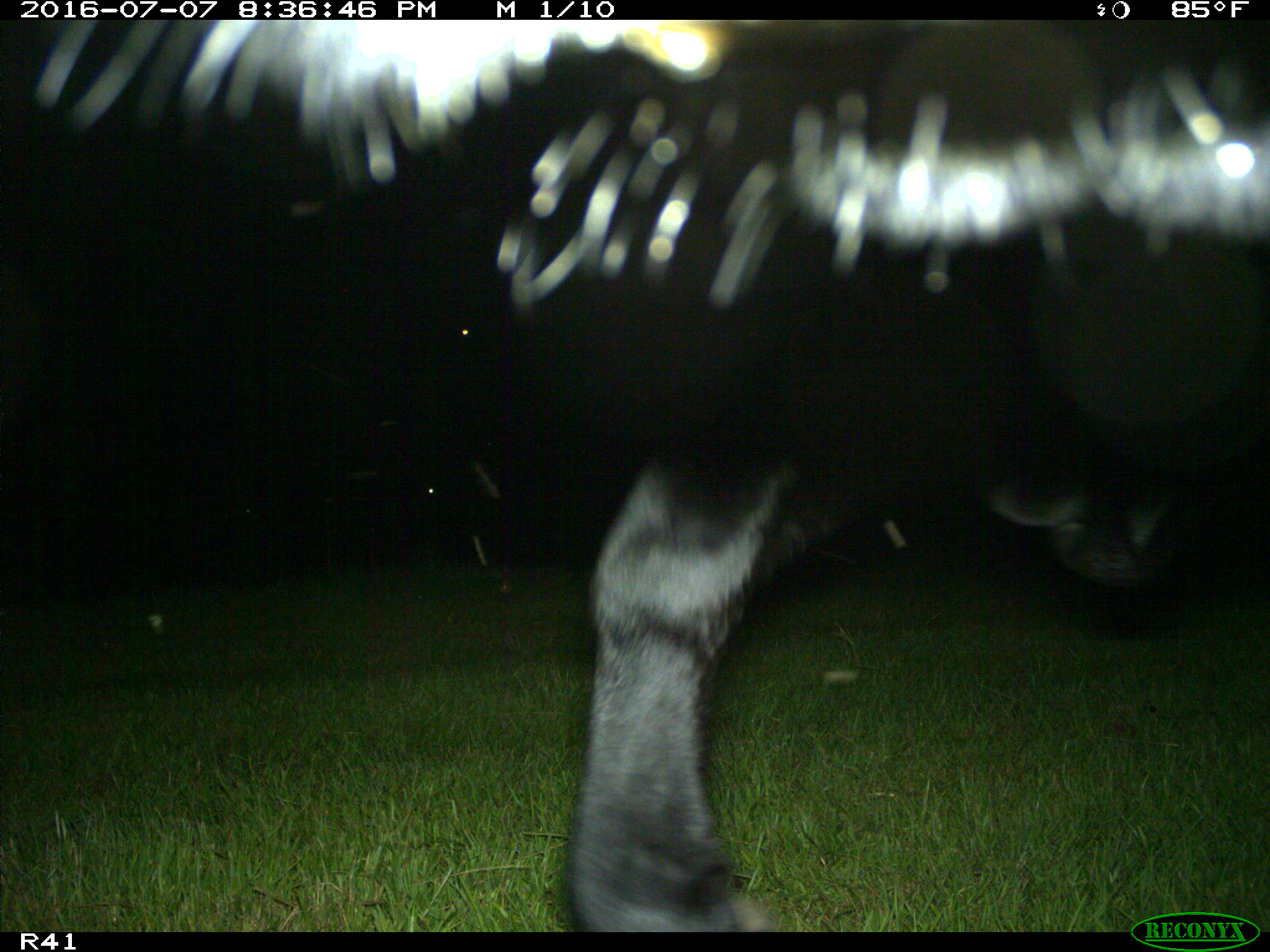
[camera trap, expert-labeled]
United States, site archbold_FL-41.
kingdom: Animalia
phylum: Chordata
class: Mammalia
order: Artiodactyla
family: Bovidae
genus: Bos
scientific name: Bos taurus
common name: domestic cow